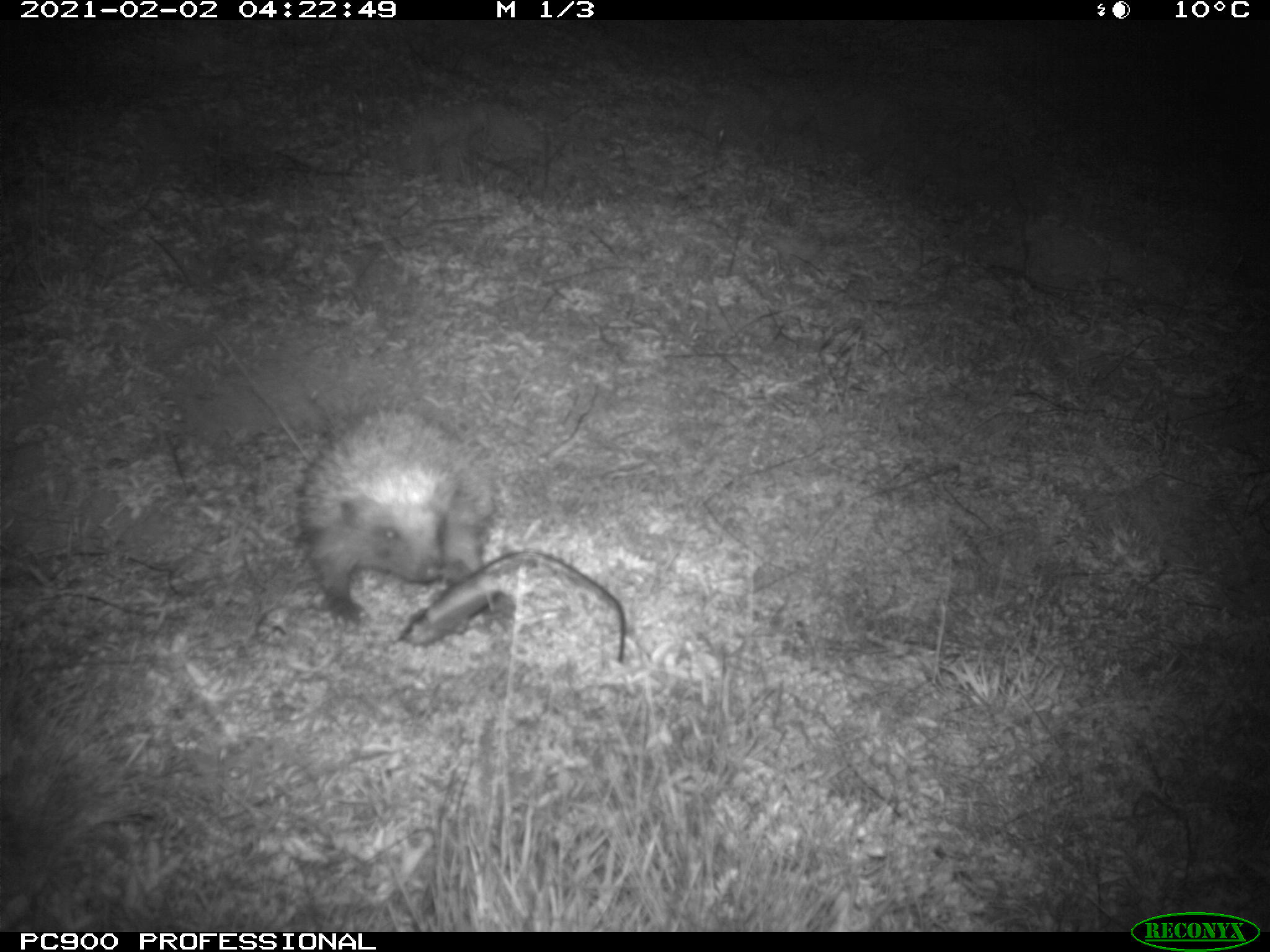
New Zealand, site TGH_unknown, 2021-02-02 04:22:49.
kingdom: Animalia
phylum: Chordata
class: Mammalia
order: Eulipotyphla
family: Erinaceidae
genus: Erinaceus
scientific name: Erinaceus europaeus europaeus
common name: european hedgehog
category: hedgehog